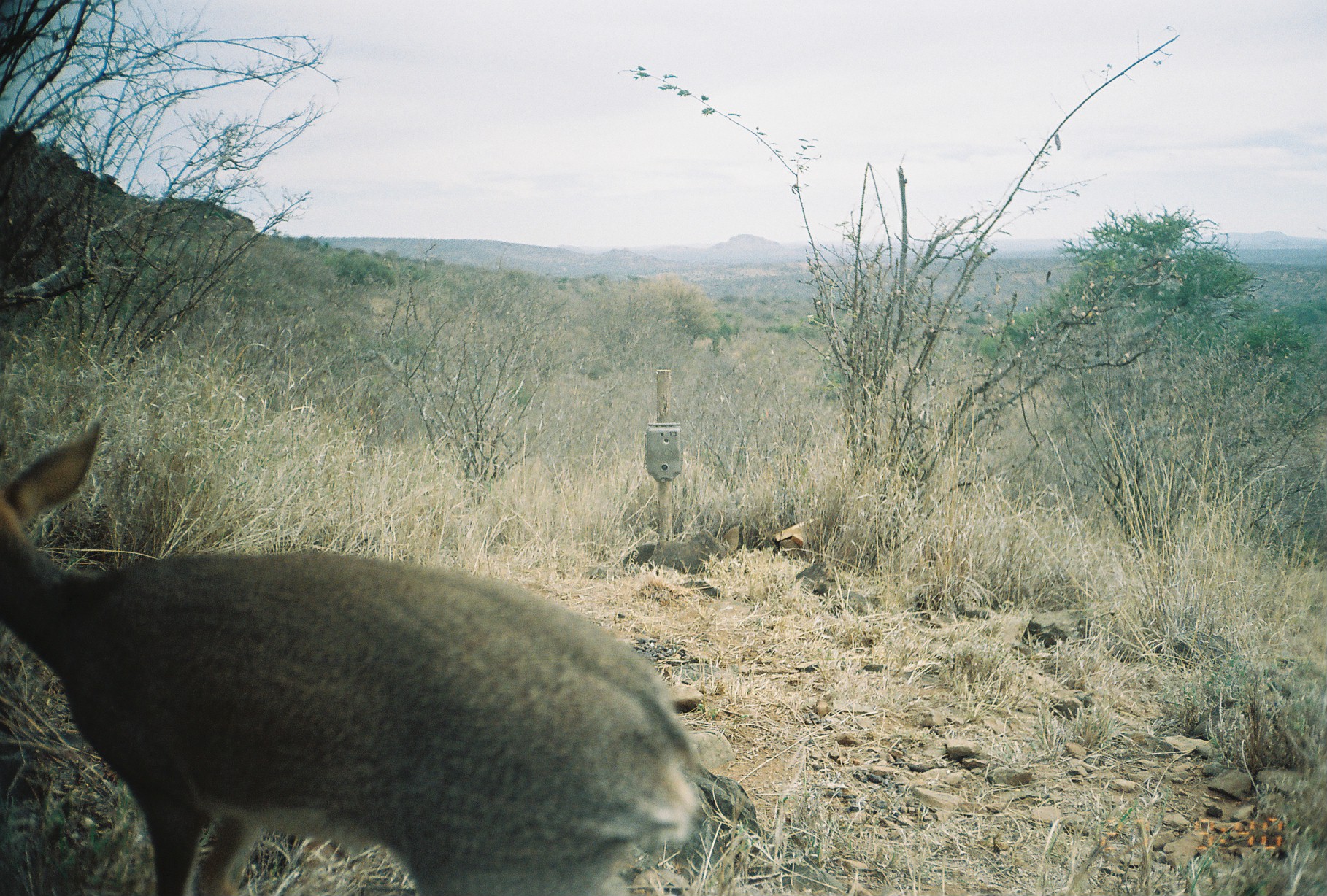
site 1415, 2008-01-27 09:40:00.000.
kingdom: Animalia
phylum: Chordata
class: Mammalia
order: Artiodactyla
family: Bovidae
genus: Madoqua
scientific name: Madoqua guentheri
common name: günther's dik-dik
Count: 1.